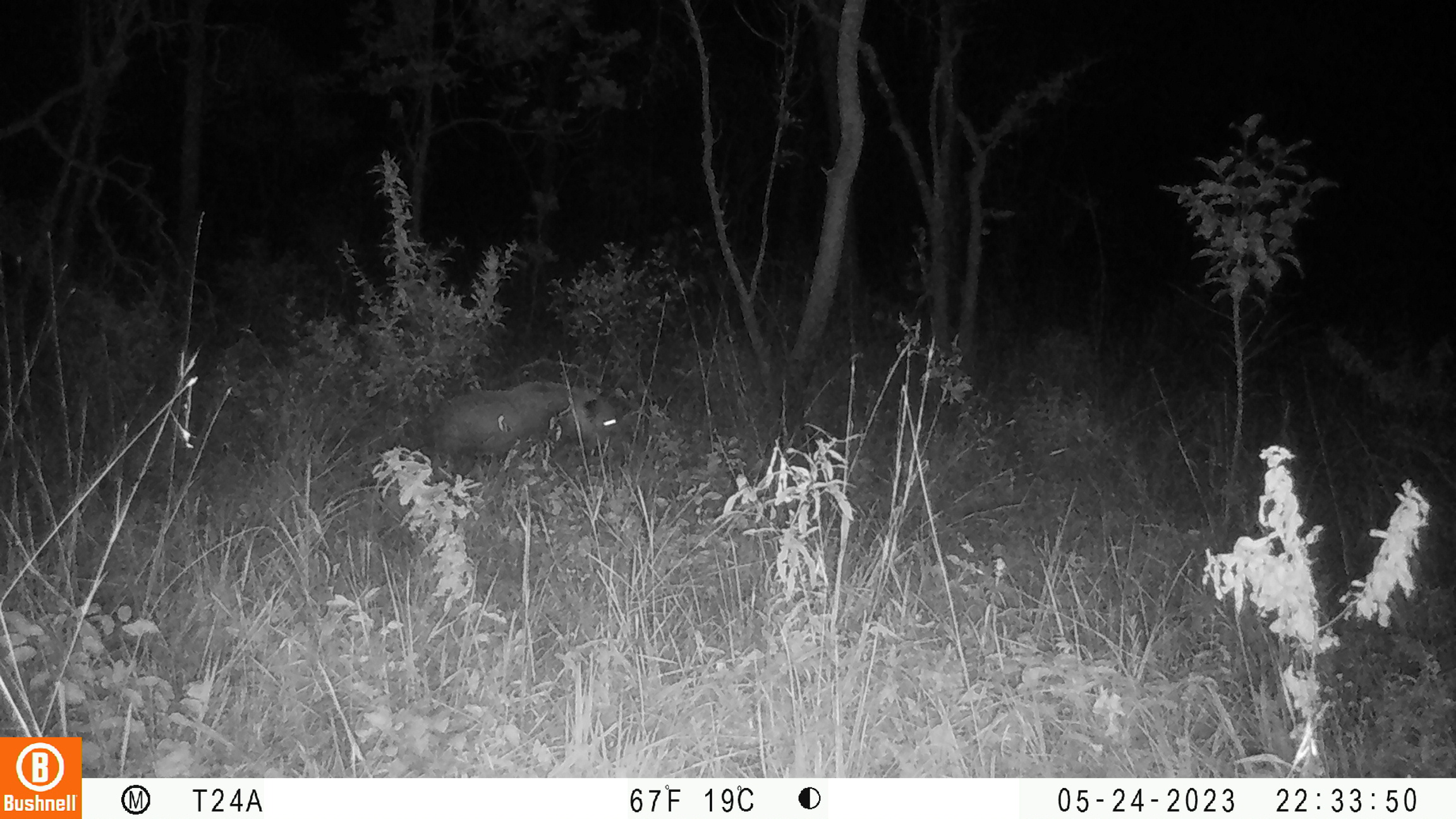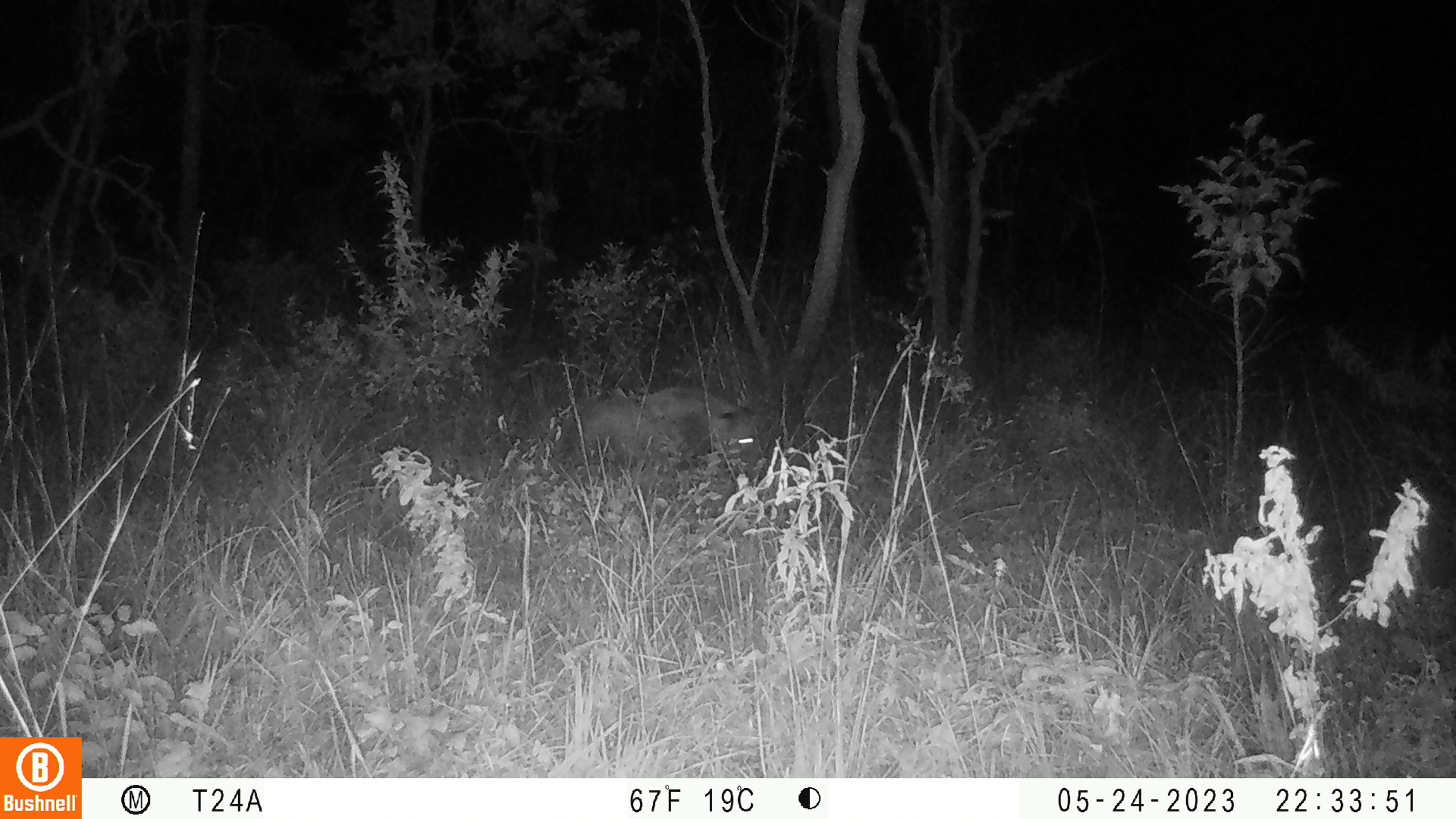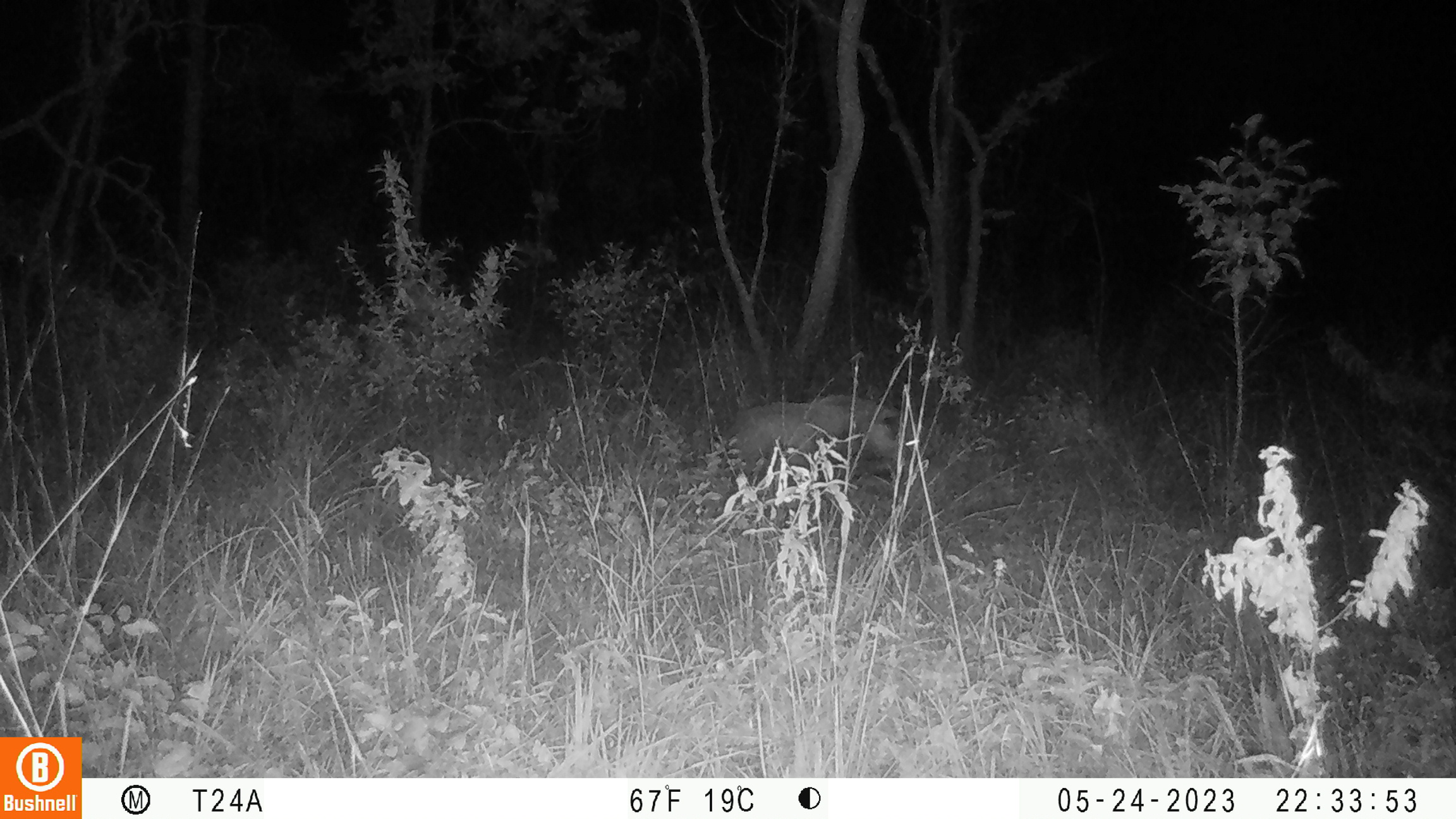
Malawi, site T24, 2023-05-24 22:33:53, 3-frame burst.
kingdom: Animalia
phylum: Chordata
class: Mammalia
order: Artiodactyla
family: Suidae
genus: Potamochoerus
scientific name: Potamochoerus larvatus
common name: bushpig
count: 1